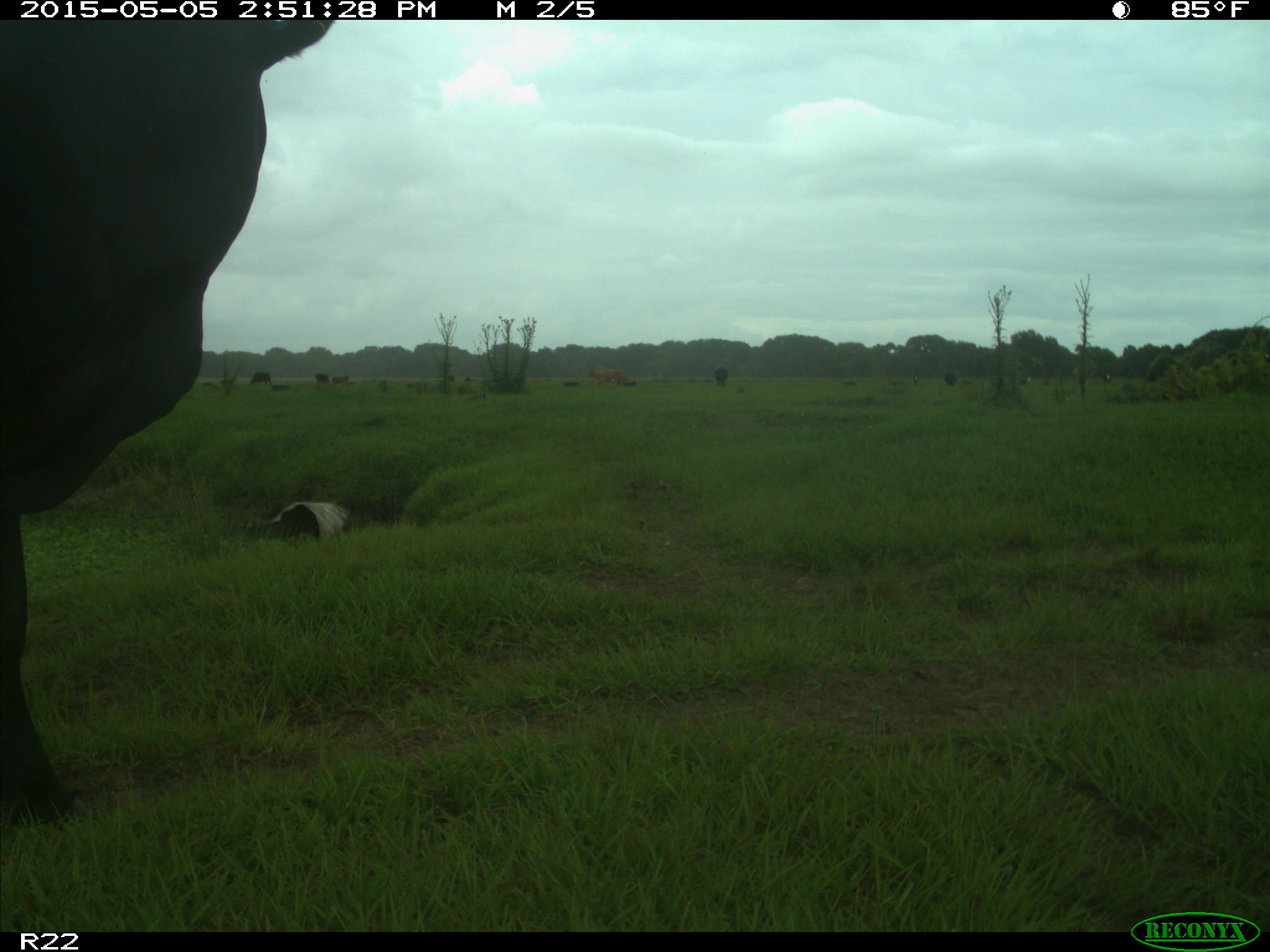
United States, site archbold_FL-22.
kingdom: Animalia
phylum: Chordata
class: Mammalia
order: Artiodactyla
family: Bovidae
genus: Bos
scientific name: Bos taurus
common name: domestic cow